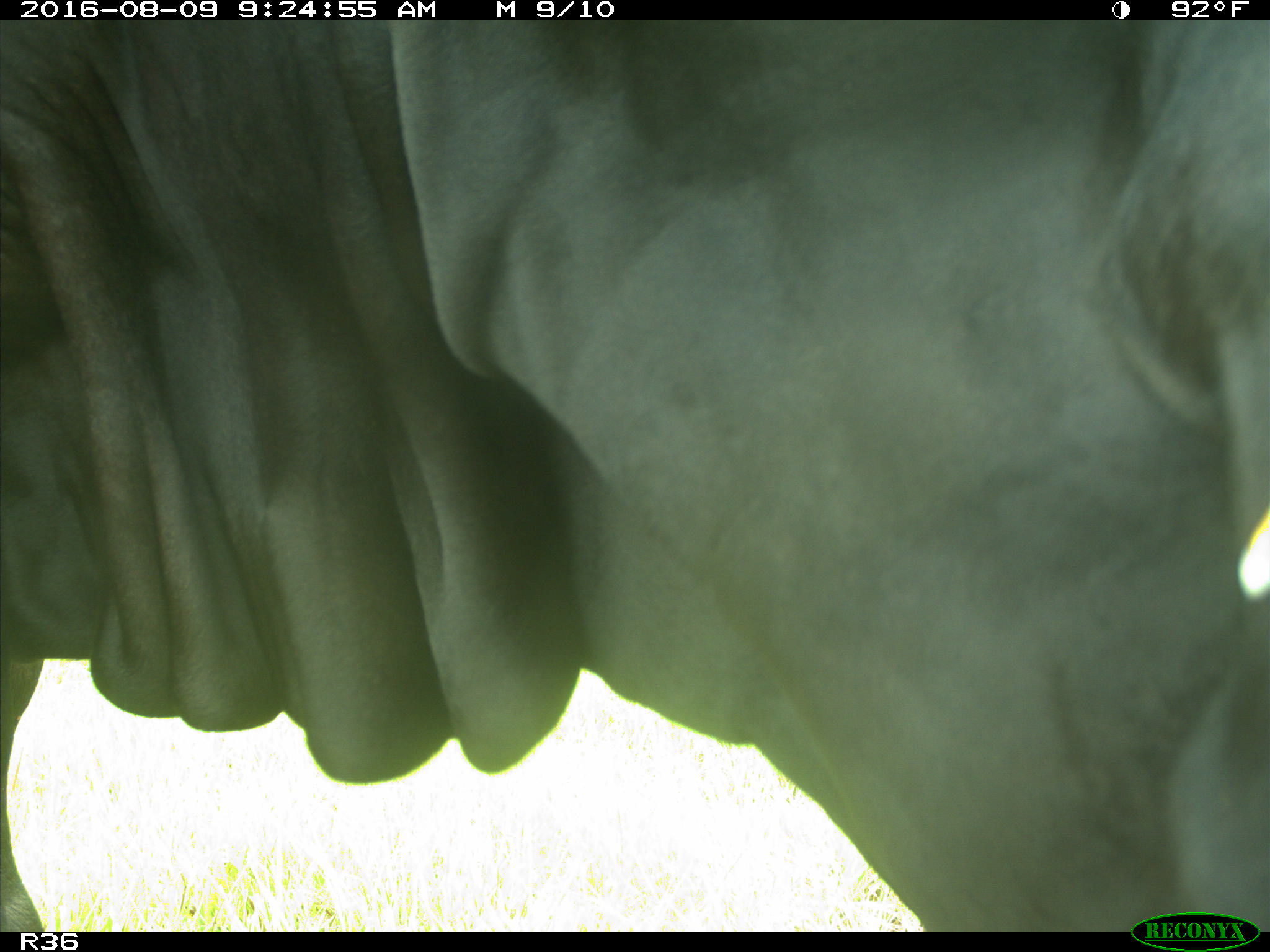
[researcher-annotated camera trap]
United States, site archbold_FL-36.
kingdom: Animalia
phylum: Chordata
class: Mammalia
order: Artiodactyla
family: Bovidae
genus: Bos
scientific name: Bos taurus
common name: domestic cow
Bos taurus (domestic cow).